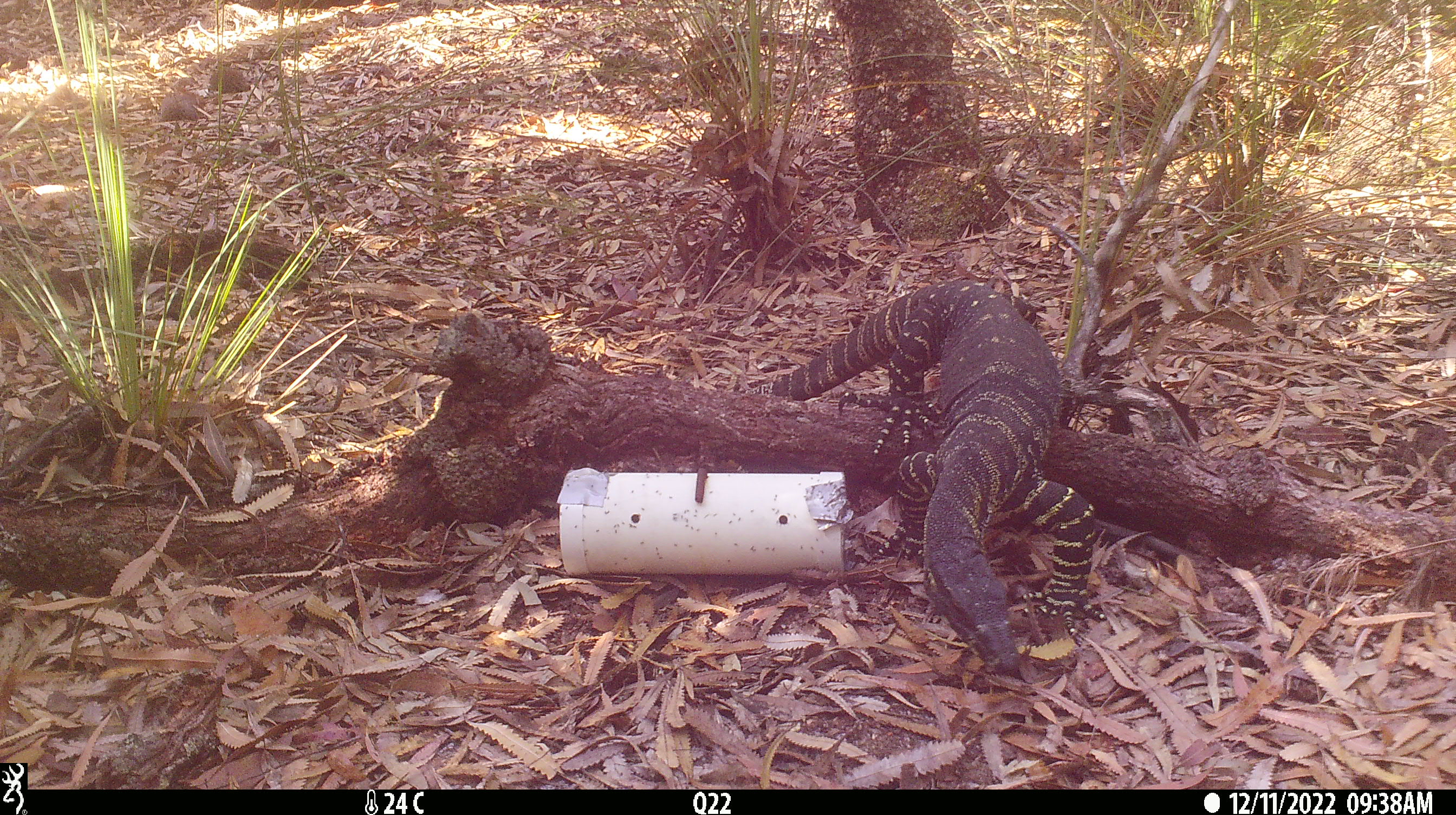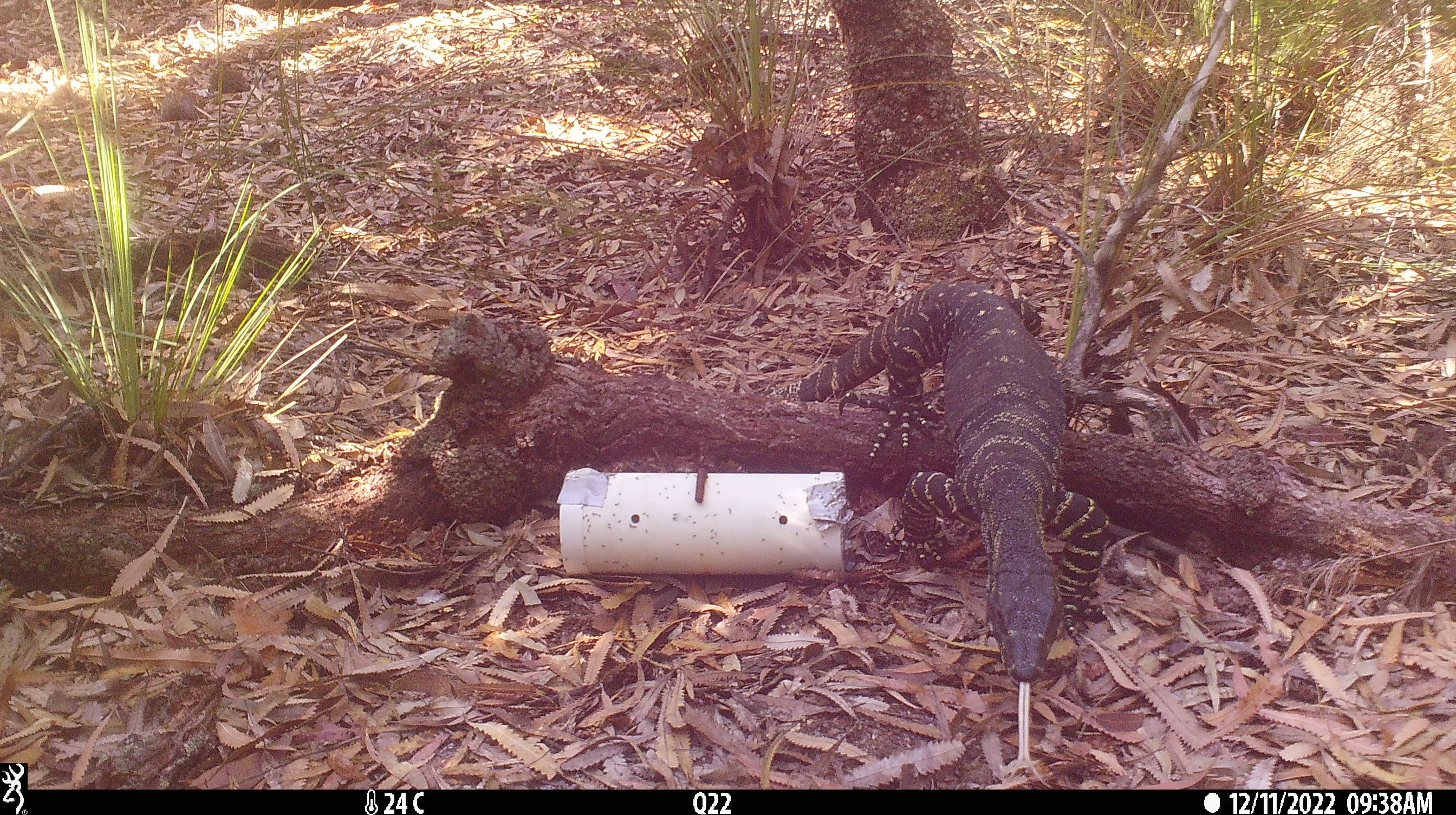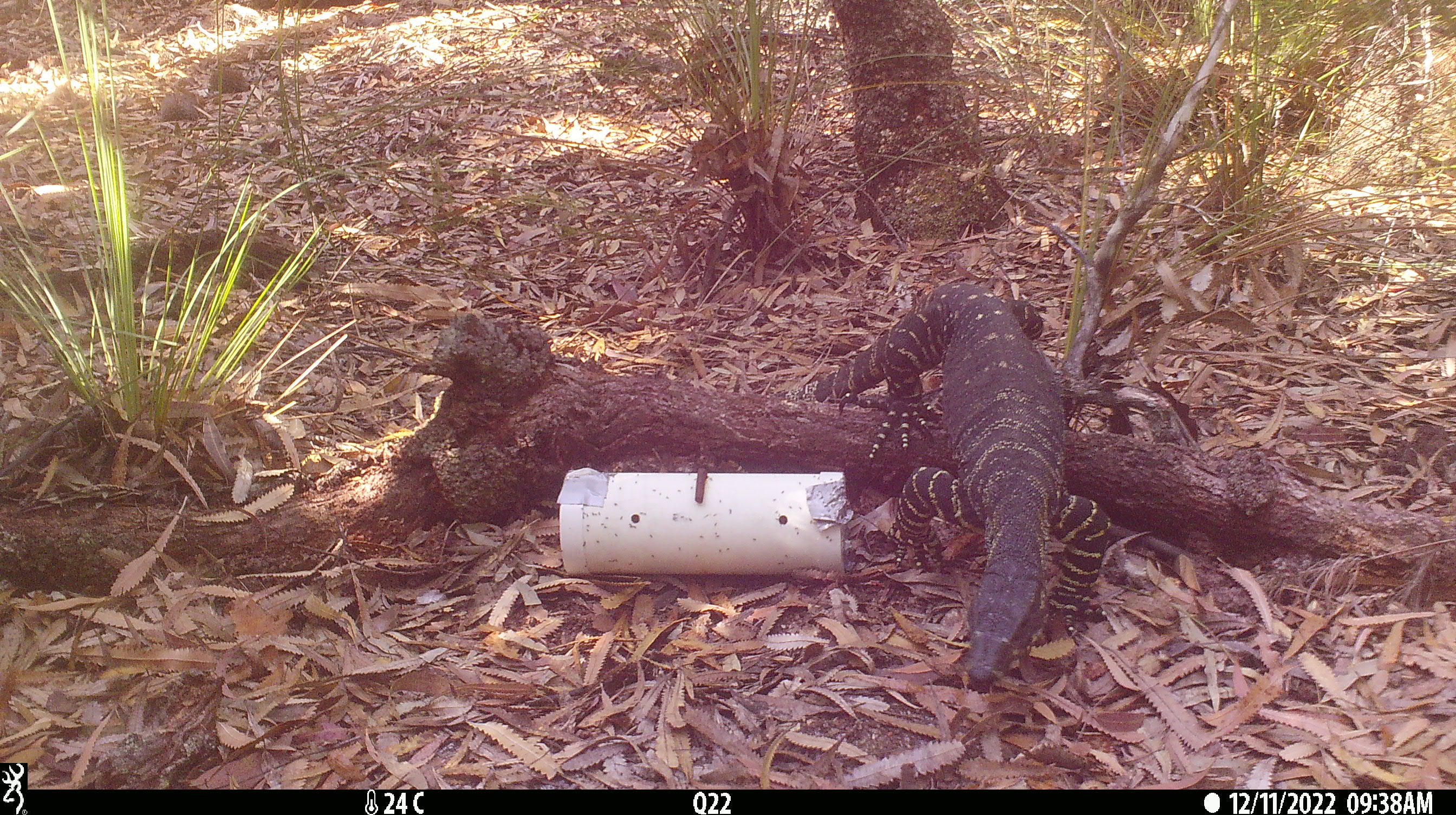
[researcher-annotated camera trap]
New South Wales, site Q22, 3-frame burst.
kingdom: Animalia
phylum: Chordata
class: Reptilia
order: Squamata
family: Varanidae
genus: Varanus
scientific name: Varanus varius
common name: lace monitor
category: goanna